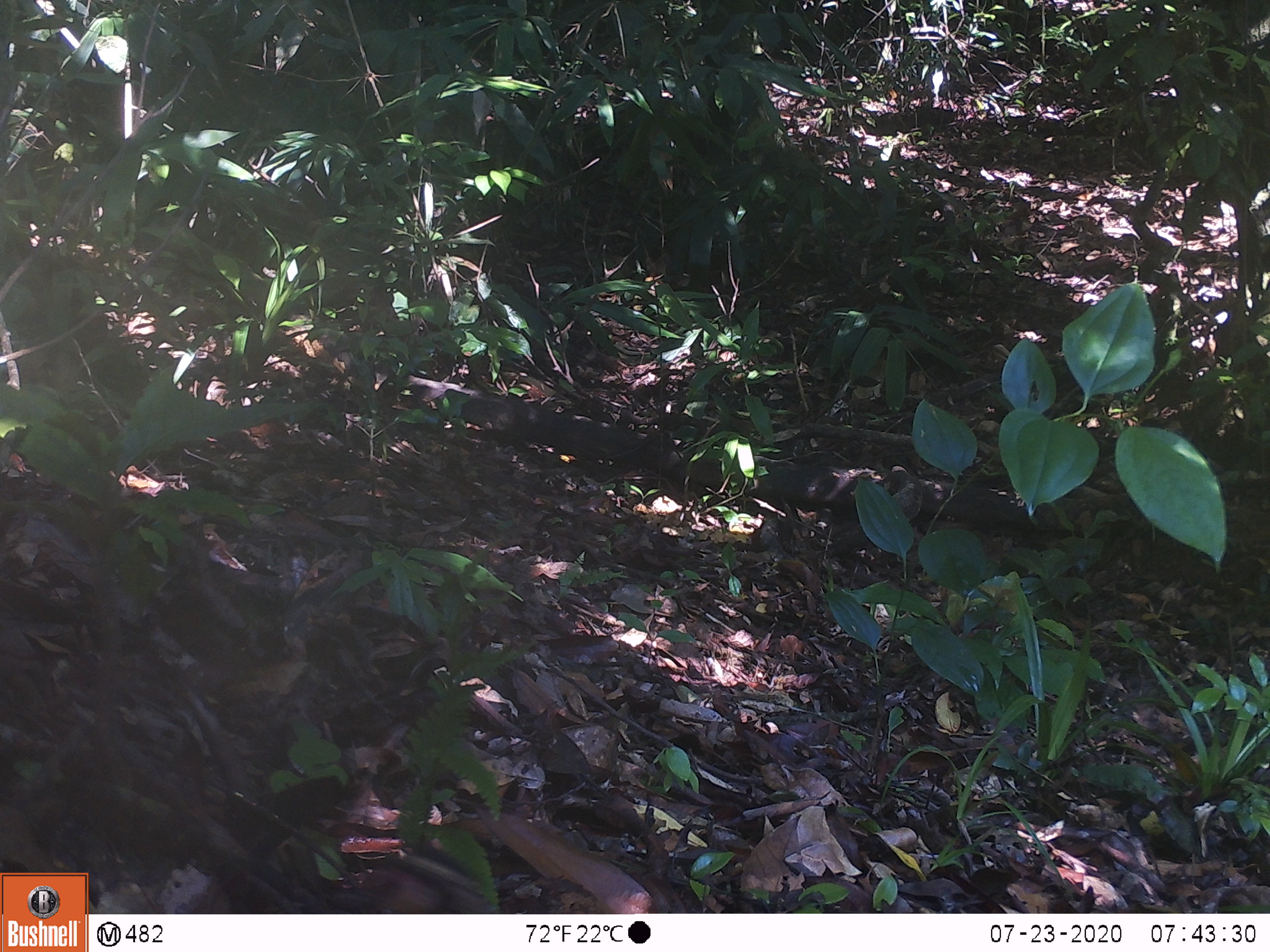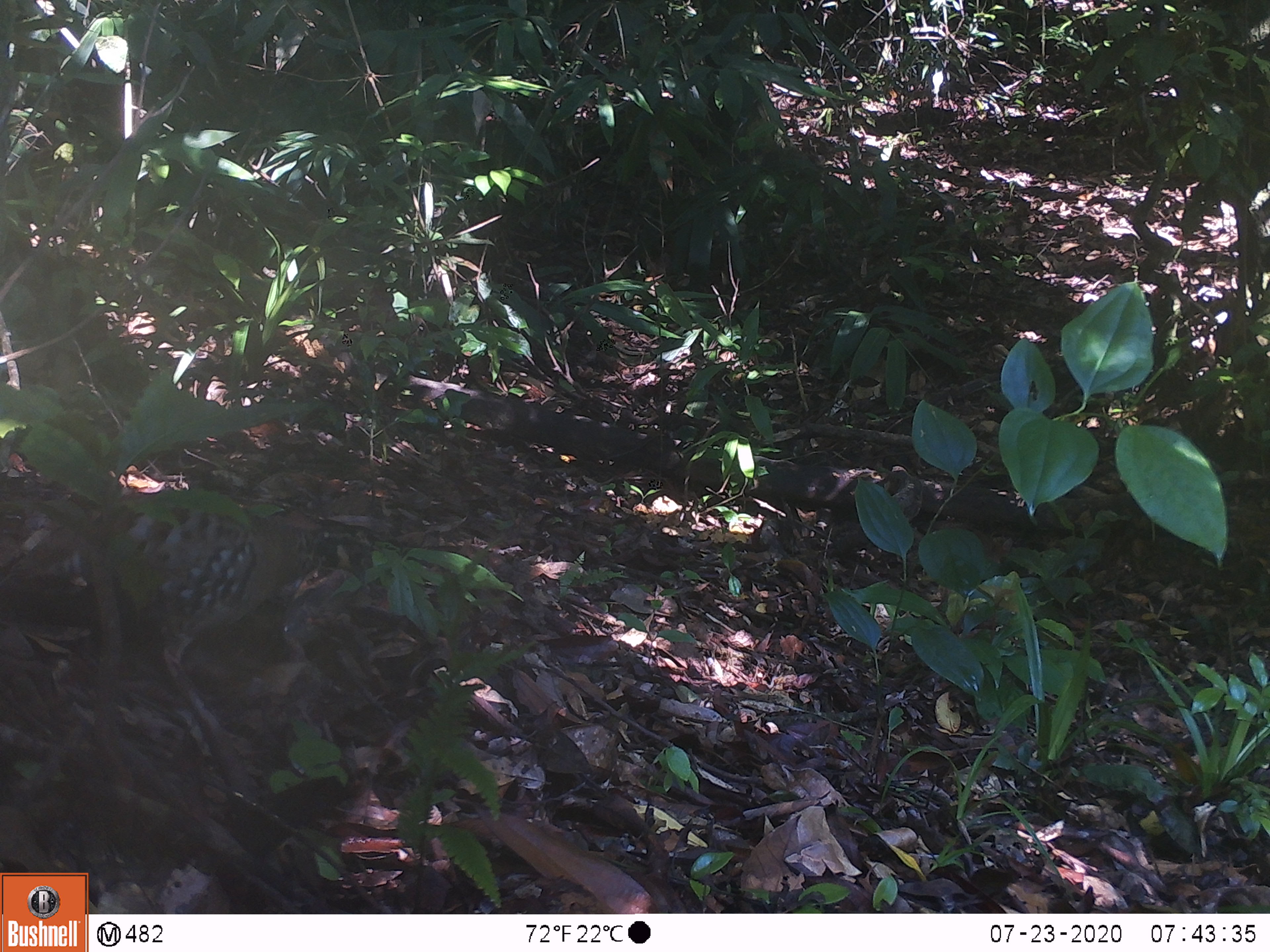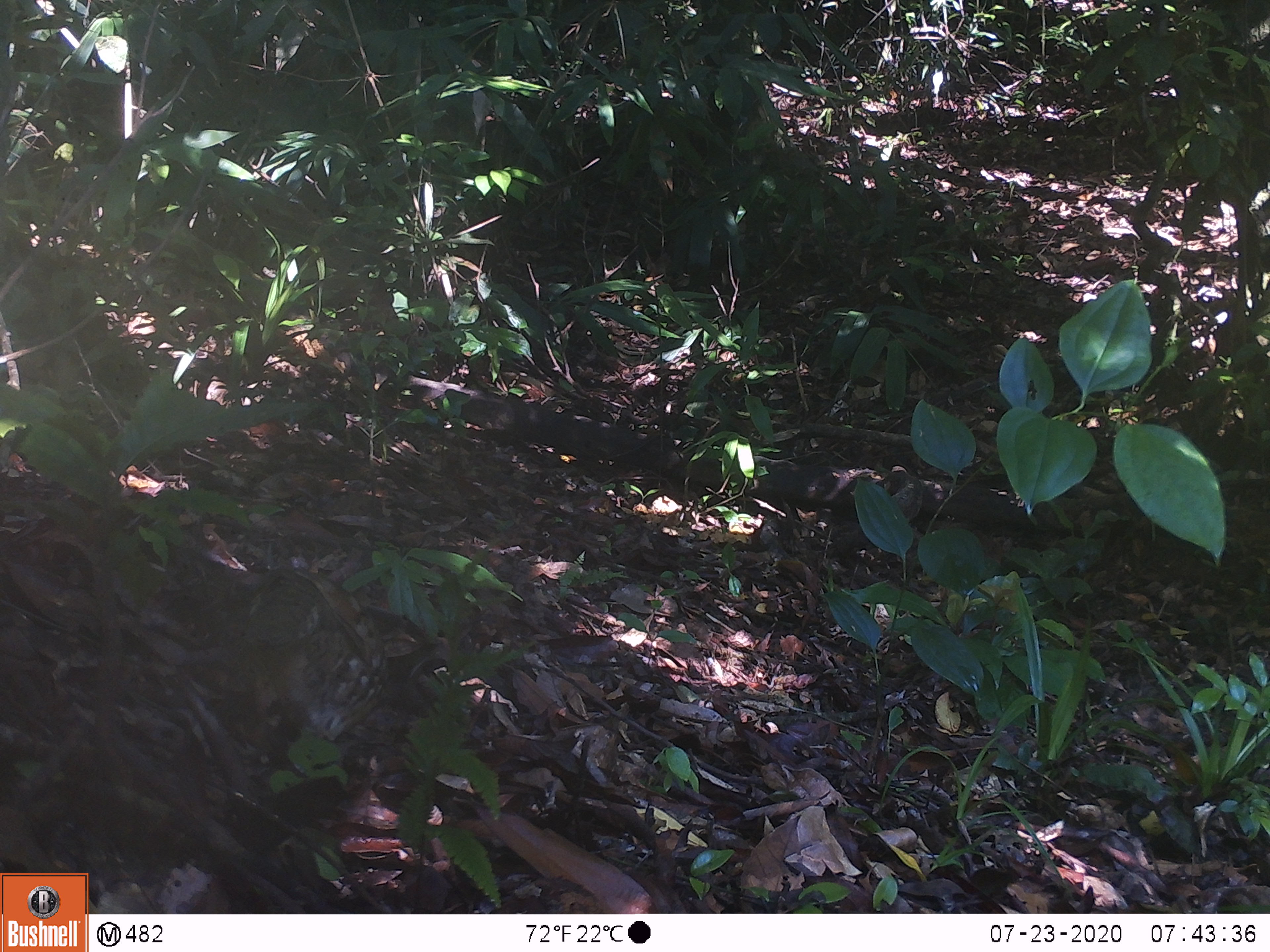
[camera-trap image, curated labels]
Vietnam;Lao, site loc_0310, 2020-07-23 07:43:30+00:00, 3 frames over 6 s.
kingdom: Animalia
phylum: Chordata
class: Aves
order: Galliformes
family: Phasianidae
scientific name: Phasianidae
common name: partridge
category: unidentified partridge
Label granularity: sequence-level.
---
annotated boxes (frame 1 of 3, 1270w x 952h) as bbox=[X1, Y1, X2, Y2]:
unidentified partridge: bbox=[328, 842, 496, 913]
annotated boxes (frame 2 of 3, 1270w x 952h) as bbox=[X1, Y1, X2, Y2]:
unidentified partridge: bbox=[0, 486, 331, 811]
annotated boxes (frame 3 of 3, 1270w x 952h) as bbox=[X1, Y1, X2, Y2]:
unidentified partridge: bbox=[237, 563, 389, 742]